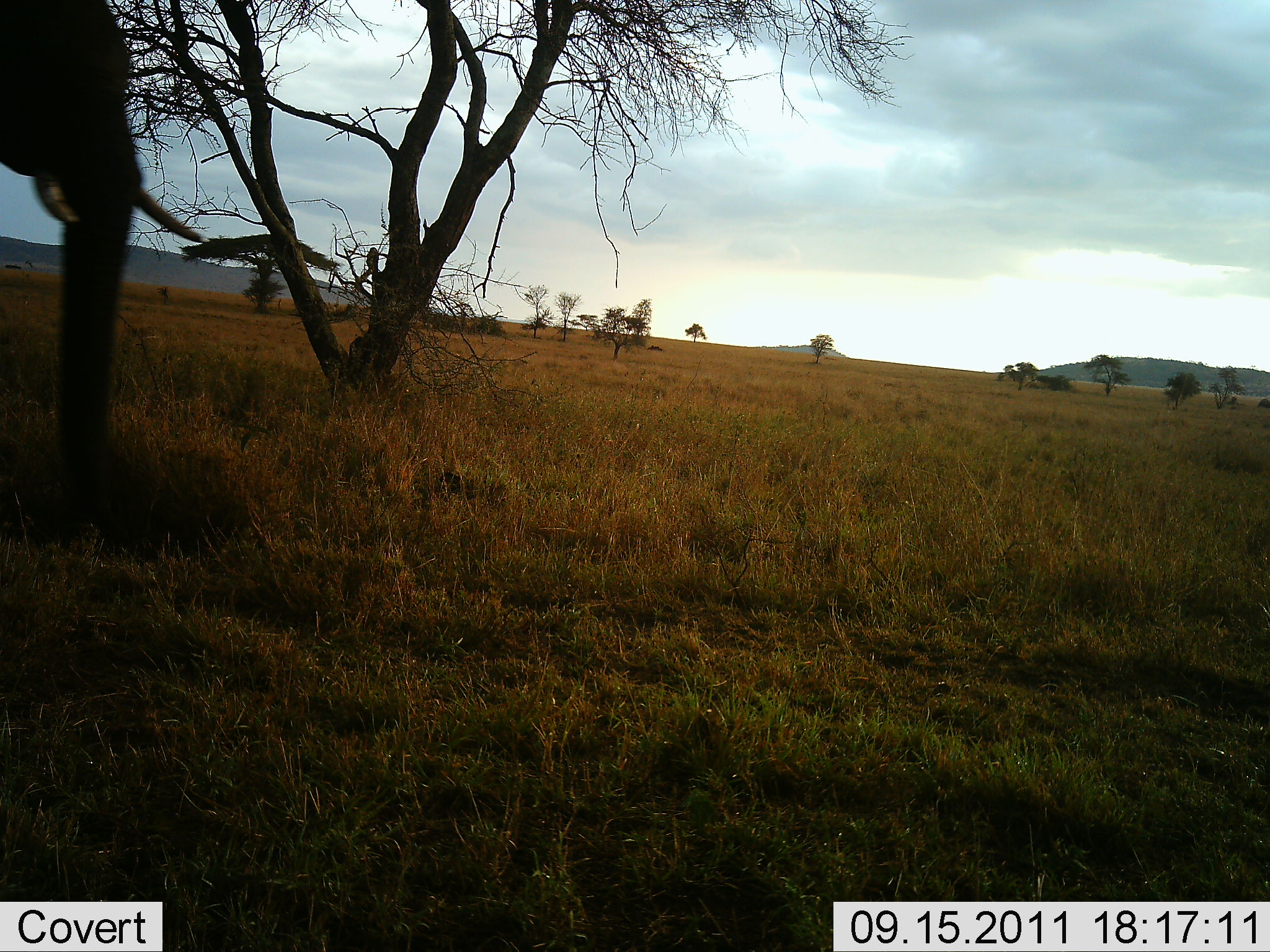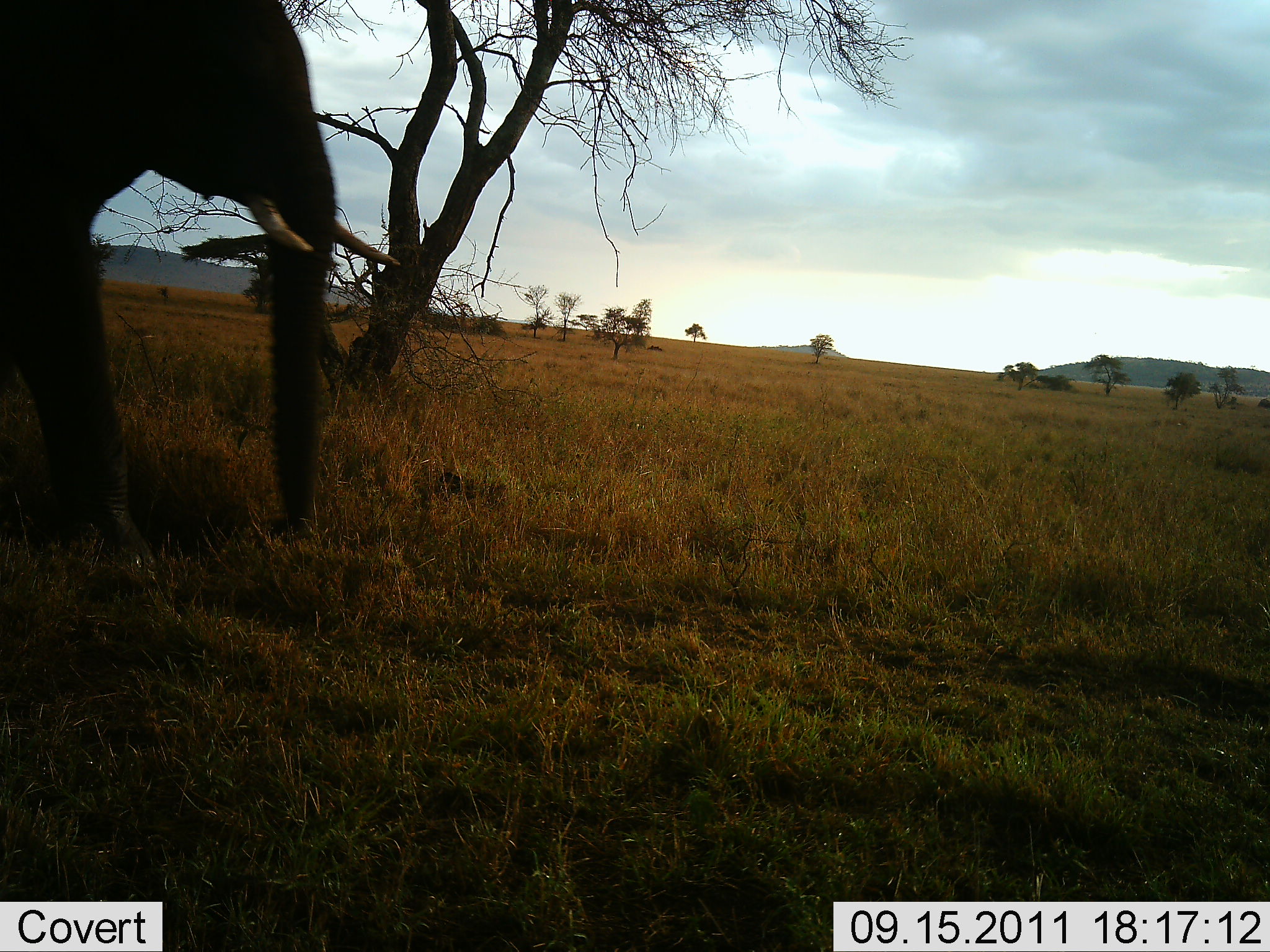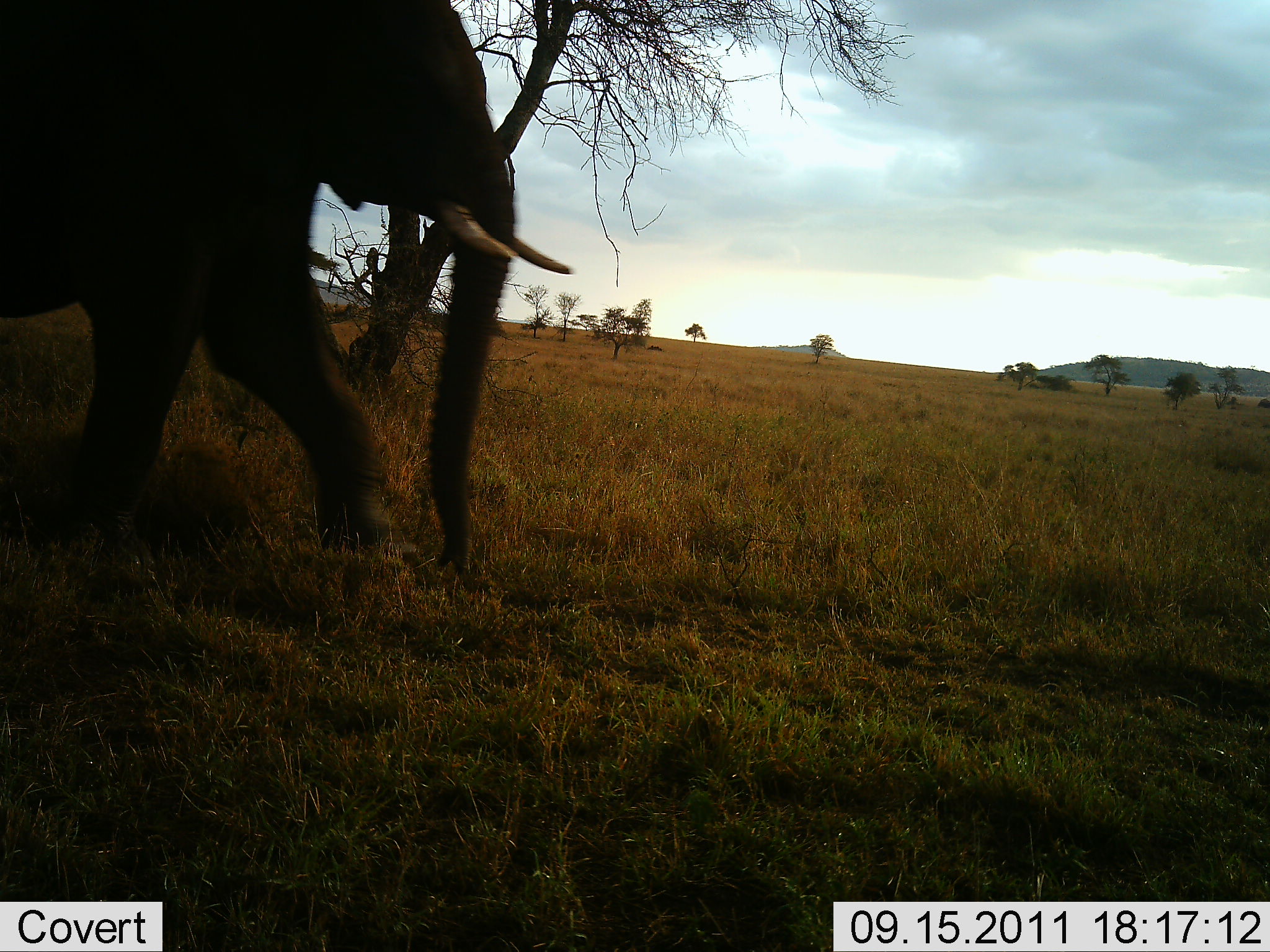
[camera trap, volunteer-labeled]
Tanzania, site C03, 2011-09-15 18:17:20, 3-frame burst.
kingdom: Animalia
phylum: Chordata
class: Mammalia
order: Proboscidea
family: Elephantidae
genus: Loxodonta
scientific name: Loxodonta africana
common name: african bush elephant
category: elephant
Elephant (african bush elephant) (Loxodonta africana), count 1. Behavior (volunteer vote fractions): standing 0%, resting 0%, moving 100%, interacting 0%. Young present (vote fraction): 0%. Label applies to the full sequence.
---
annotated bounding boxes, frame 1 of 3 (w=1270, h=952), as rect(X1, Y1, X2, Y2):
animal: rect(1, 0, 177, 549)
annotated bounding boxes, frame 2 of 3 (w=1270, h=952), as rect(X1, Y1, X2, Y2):
animal: rect(1, 0, 412, 548)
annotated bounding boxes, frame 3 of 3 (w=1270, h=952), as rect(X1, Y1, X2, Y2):
animal: rect(1, 0, 582, 578)